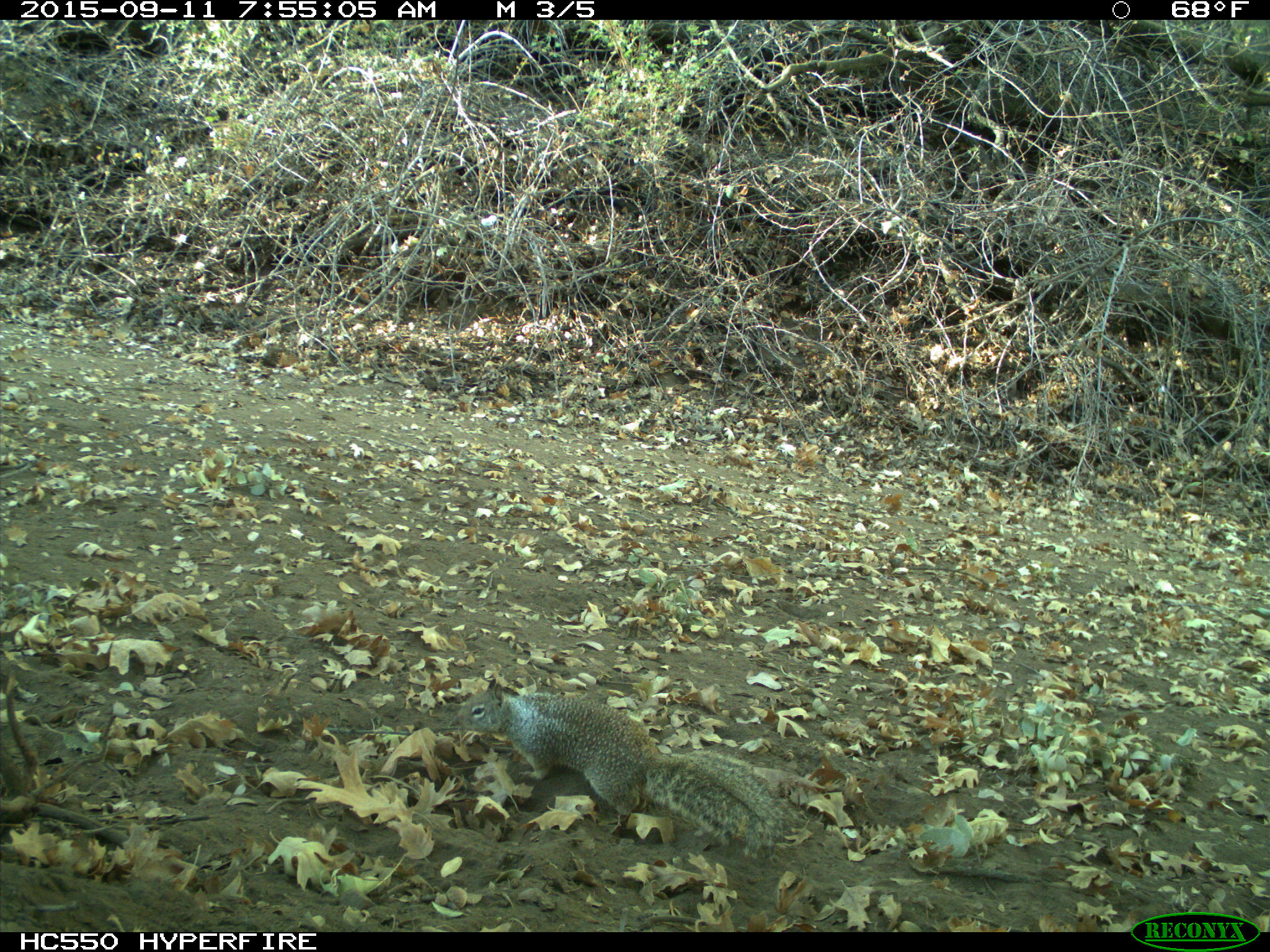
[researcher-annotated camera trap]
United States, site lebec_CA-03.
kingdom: Animalia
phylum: Chordata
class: Mammalia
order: Rodentia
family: Sciuridae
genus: Otospermophilus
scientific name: Otospermophilus beecheyi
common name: california ground squirrel